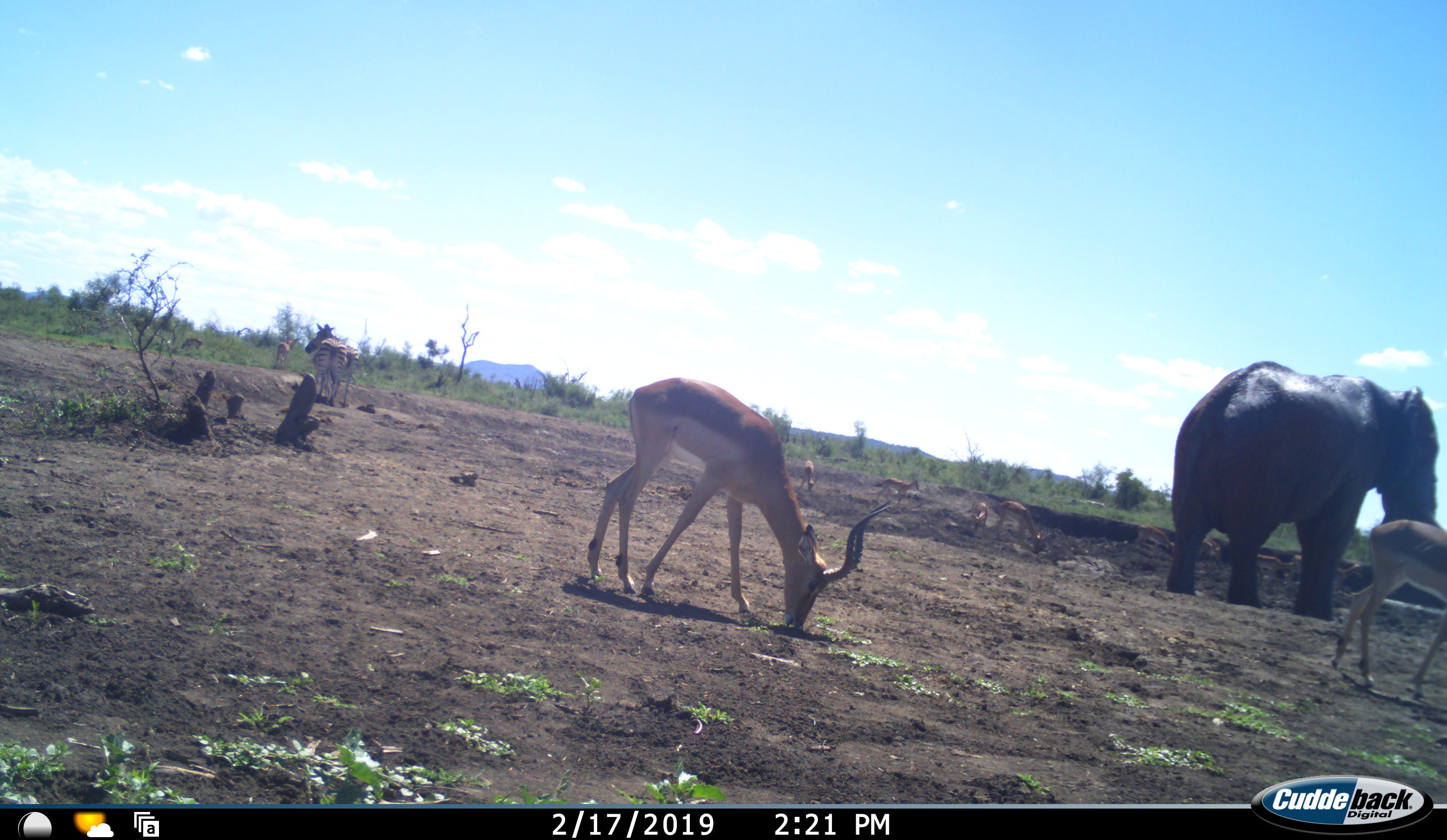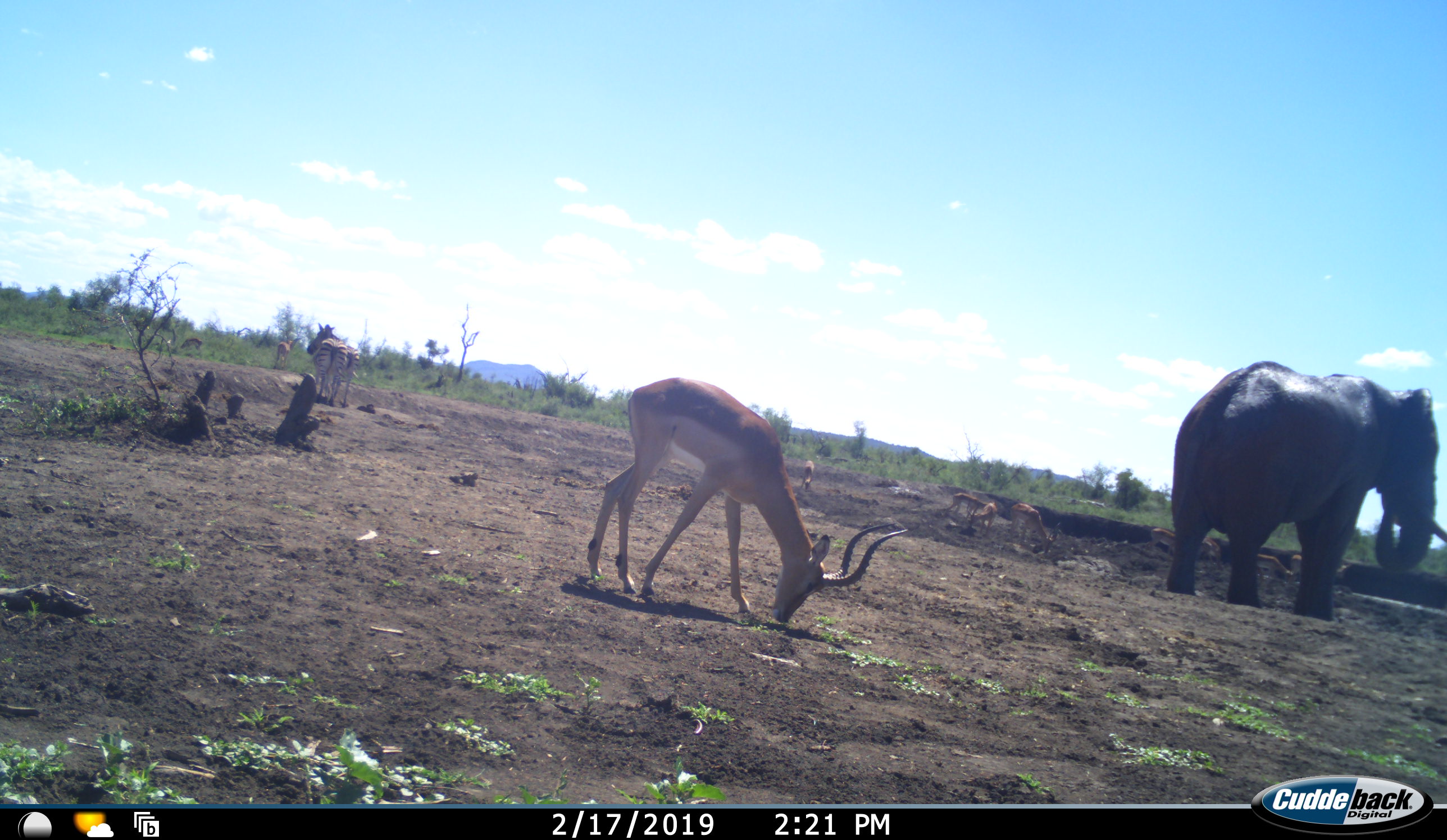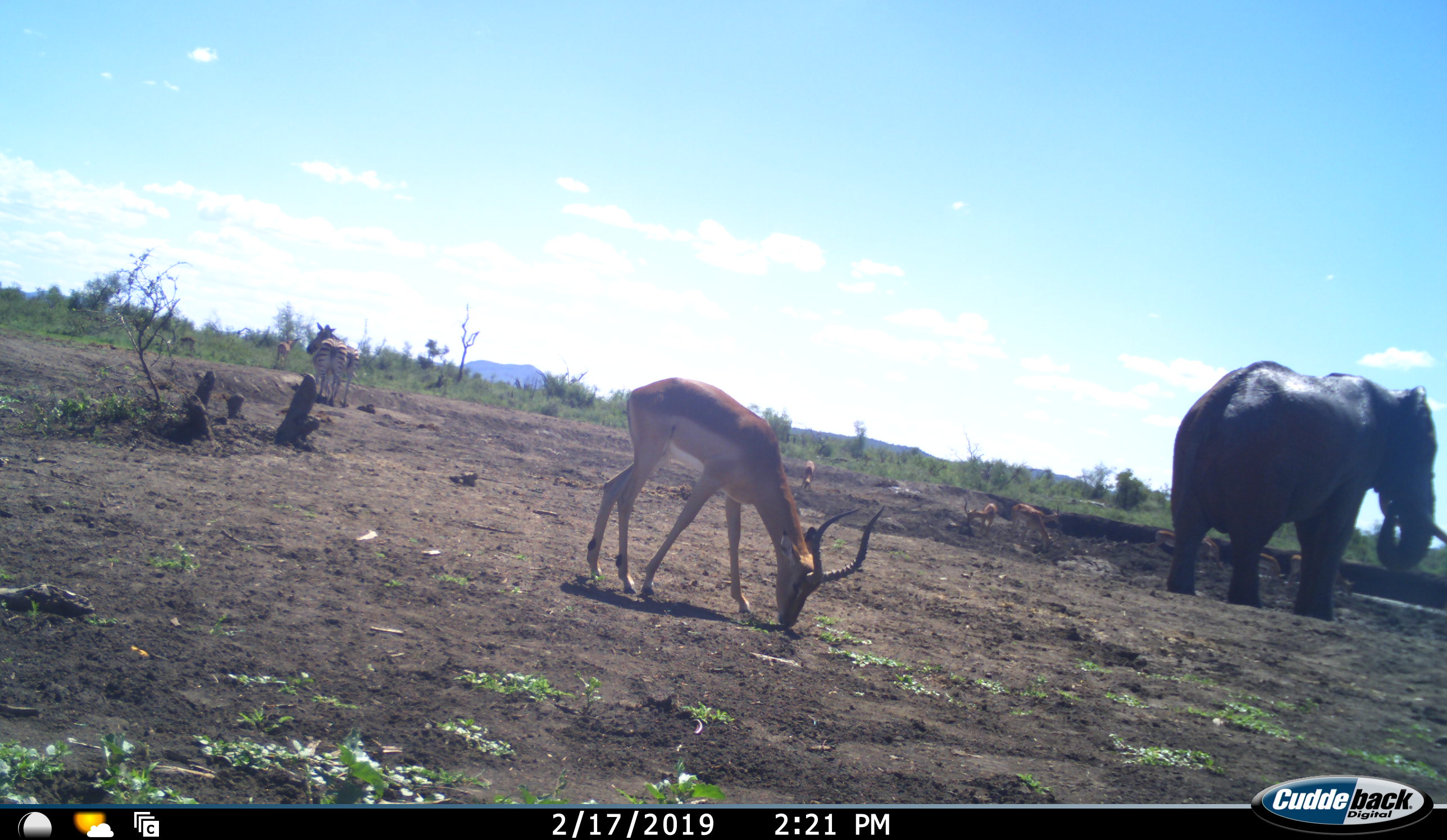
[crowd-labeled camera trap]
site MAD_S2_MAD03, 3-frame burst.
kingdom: Animalia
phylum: Chordata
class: Mammalia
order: Proboscidea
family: Elephantidae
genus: Loxodonta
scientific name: Loxodonta africana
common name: african bush elephant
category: elephant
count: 1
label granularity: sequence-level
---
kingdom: Animalia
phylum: Chordata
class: Mammalia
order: Artiodactyla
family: Bovidae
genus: Aepyceros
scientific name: Aepyceros melampus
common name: impala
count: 10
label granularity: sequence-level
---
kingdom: Animalia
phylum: Chordata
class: Mammalia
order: Perissodactyla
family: Equidae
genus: Equus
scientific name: Equus quagga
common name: plains zebra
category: zebraplains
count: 2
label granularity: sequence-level